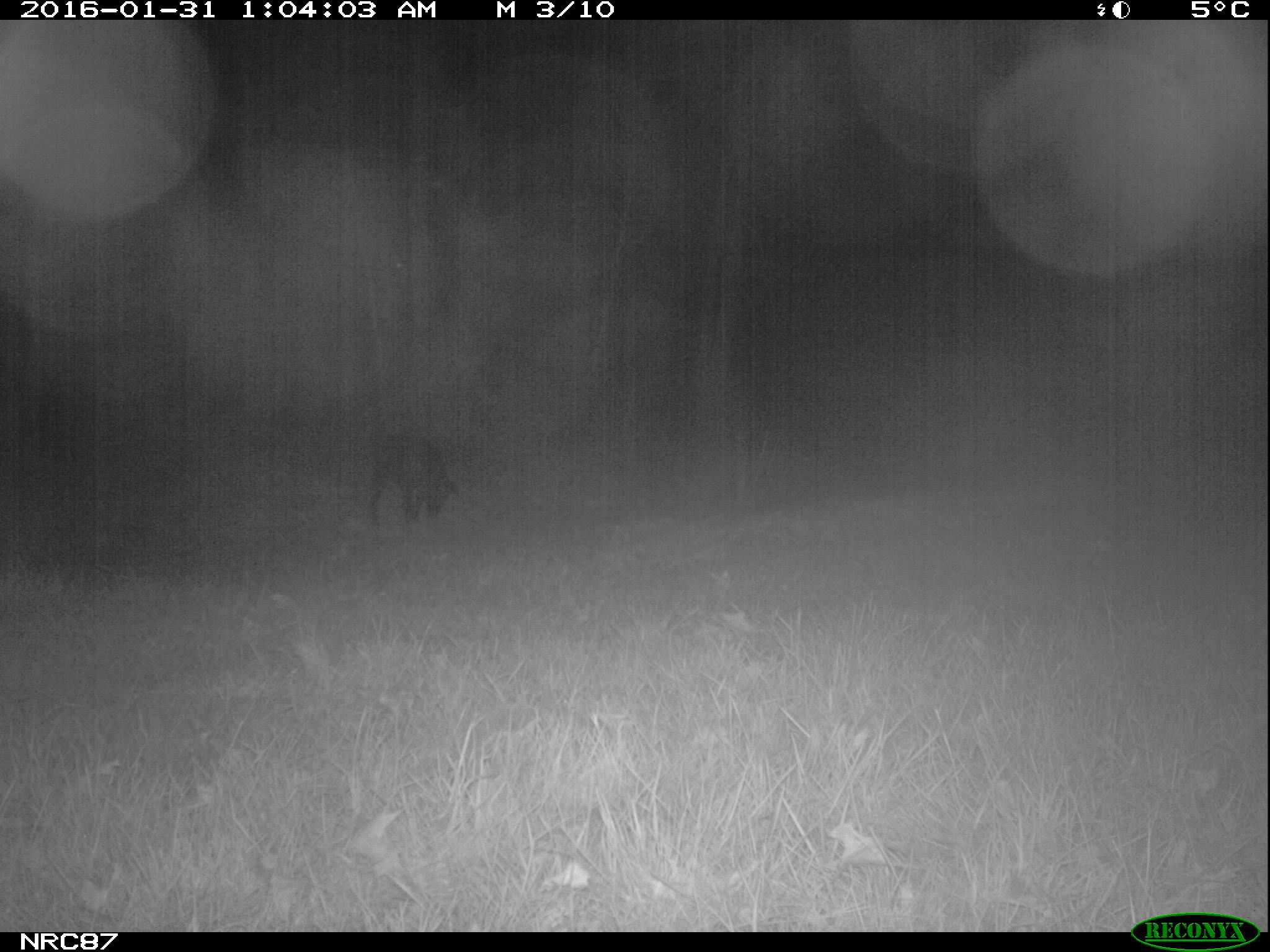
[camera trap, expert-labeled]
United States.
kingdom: Animalia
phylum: Chordata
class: Mammalia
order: Carnivora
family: Canidae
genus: Canis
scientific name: Canis familiaris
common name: domestic dog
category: Dog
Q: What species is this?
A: Dog (domestic dog) (Canis familiaris).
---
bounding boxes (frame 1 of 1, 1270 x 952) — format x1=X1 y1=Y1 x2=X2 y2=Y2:
Dog: x1=354 y1=432 x2=466 y2=527